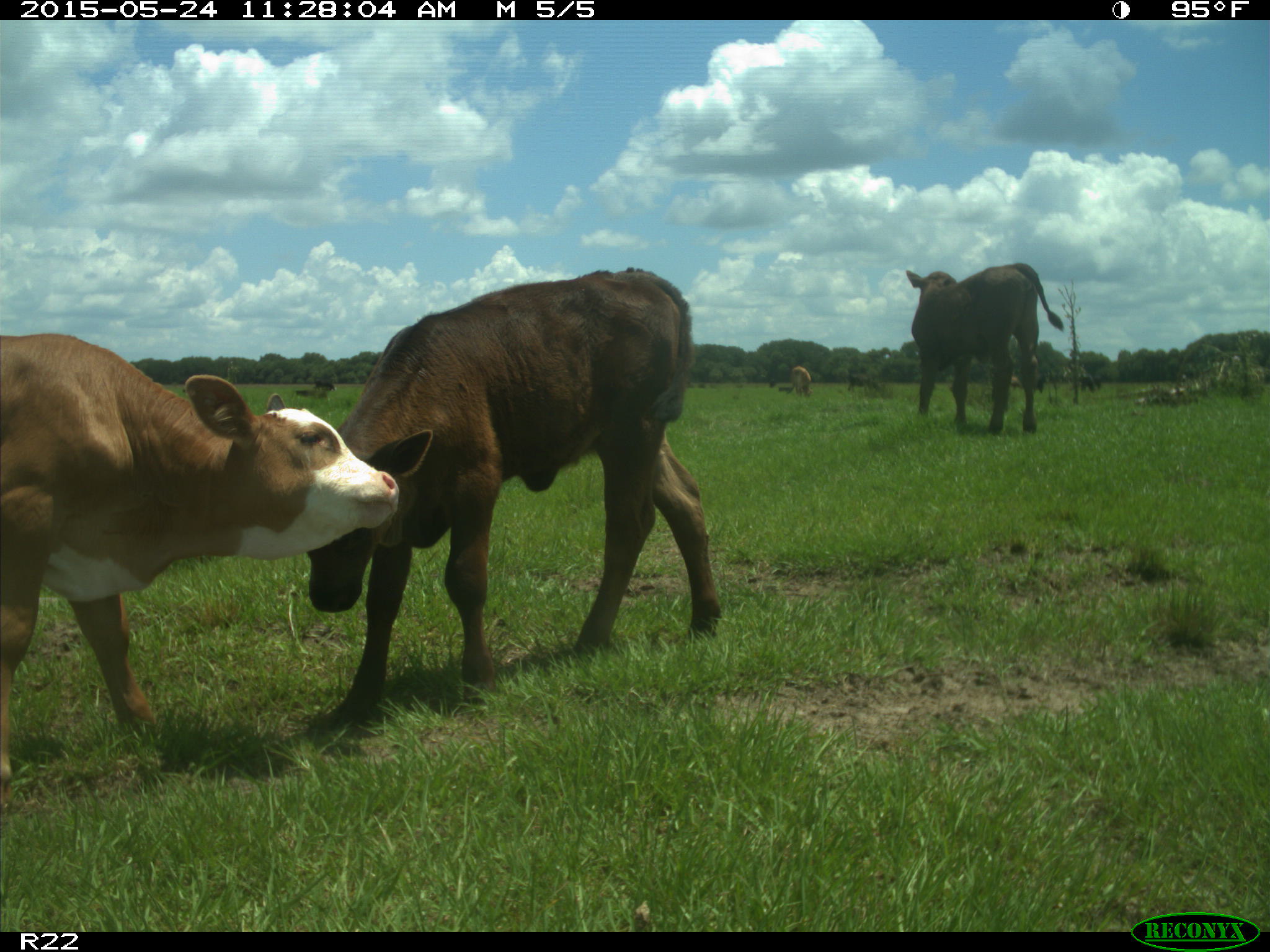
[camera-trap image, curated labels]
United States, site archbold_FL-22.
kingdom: Animalia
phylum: Chordata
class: Mammalia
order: Artiodactyla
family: Bovidae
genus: Bos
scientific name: Bos taurus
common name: domestic cow